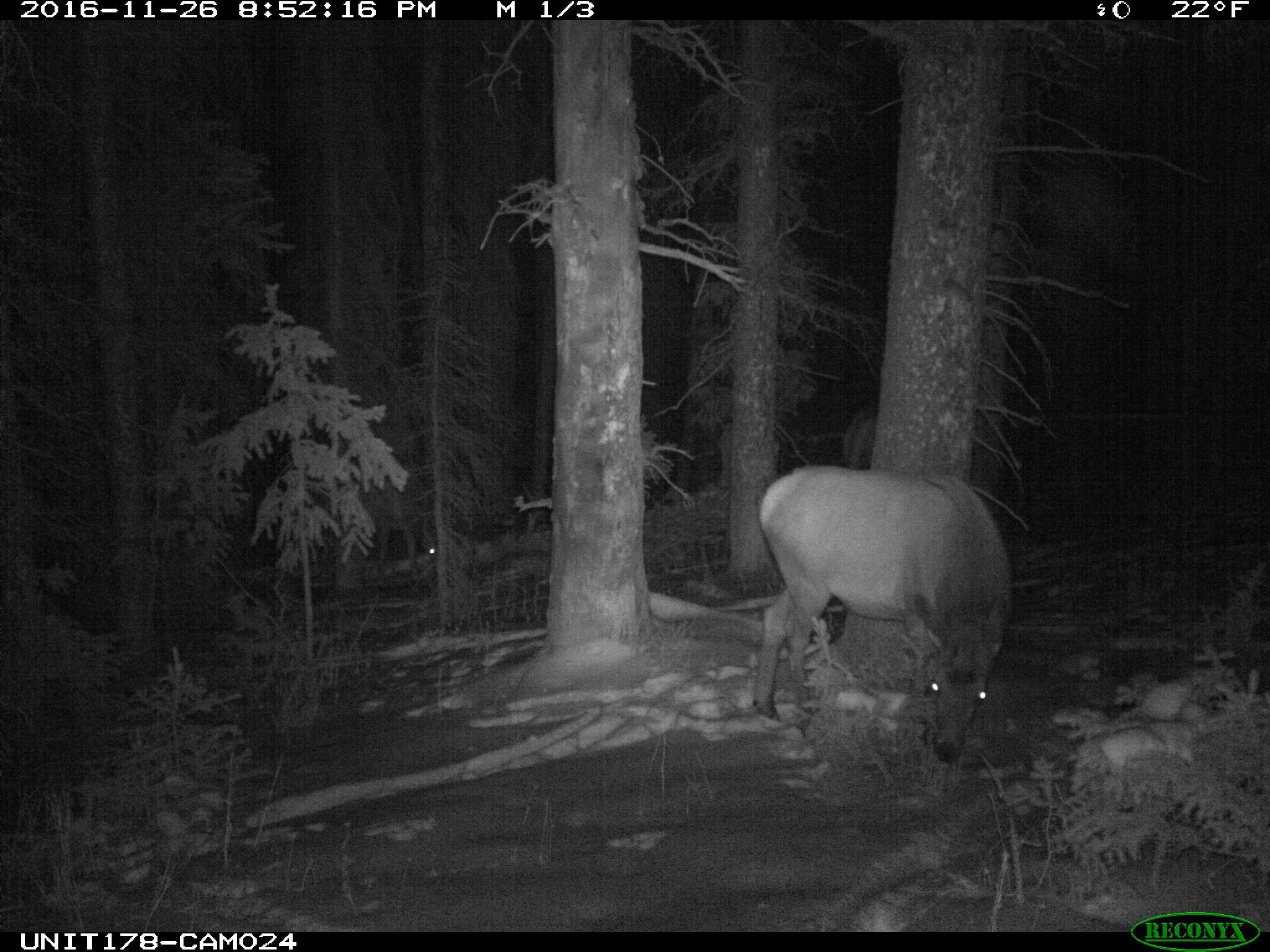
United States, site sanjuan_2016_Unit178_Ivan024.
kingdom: Animalia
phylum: Chordata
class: Mammalia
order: Artiodactyla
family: Cervidae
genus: Cervus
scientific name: Cervus elaphus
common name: red deer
Cervus elaphus (red deer).